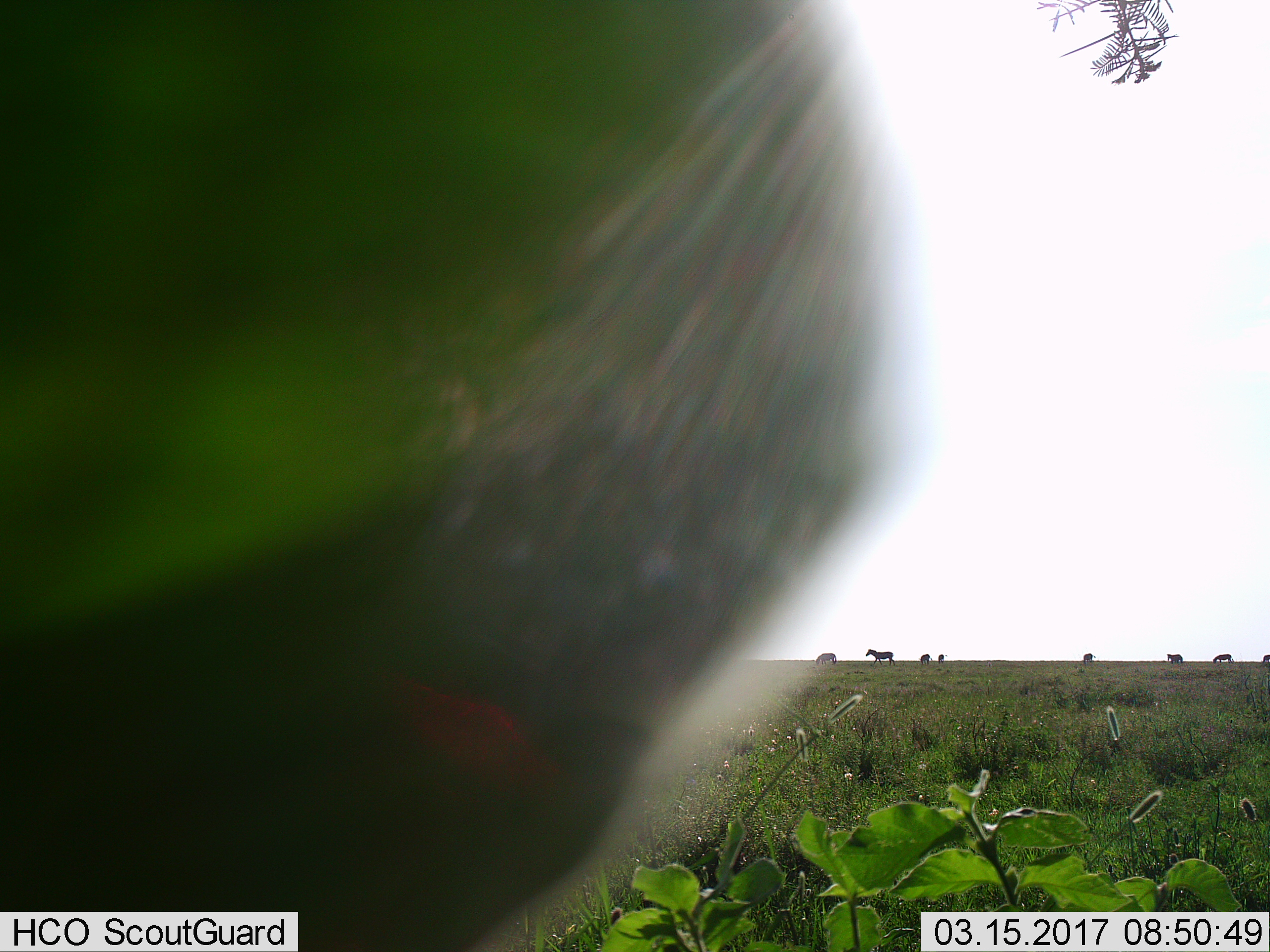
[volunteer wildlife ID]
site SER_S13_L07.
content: unidentified animal